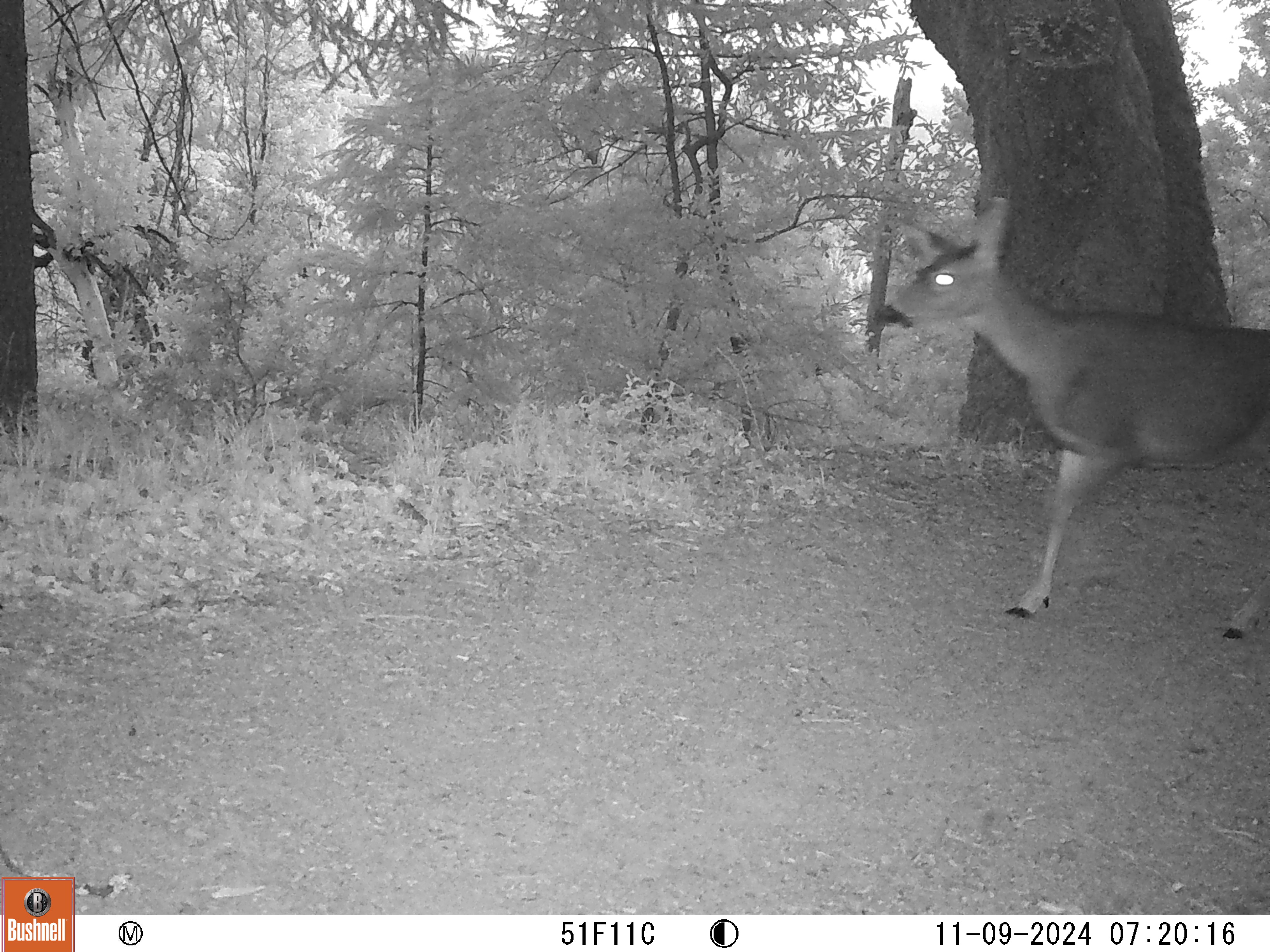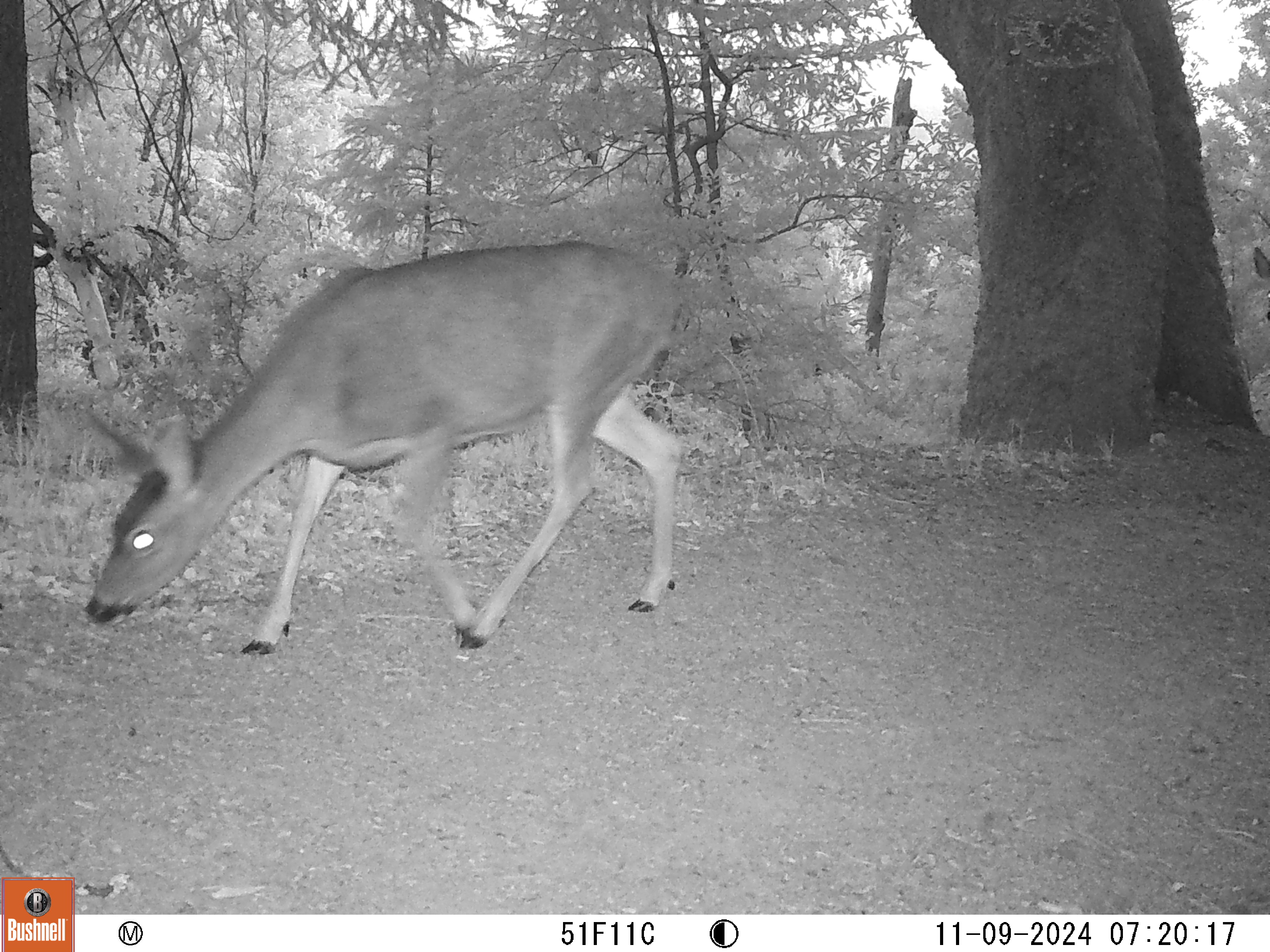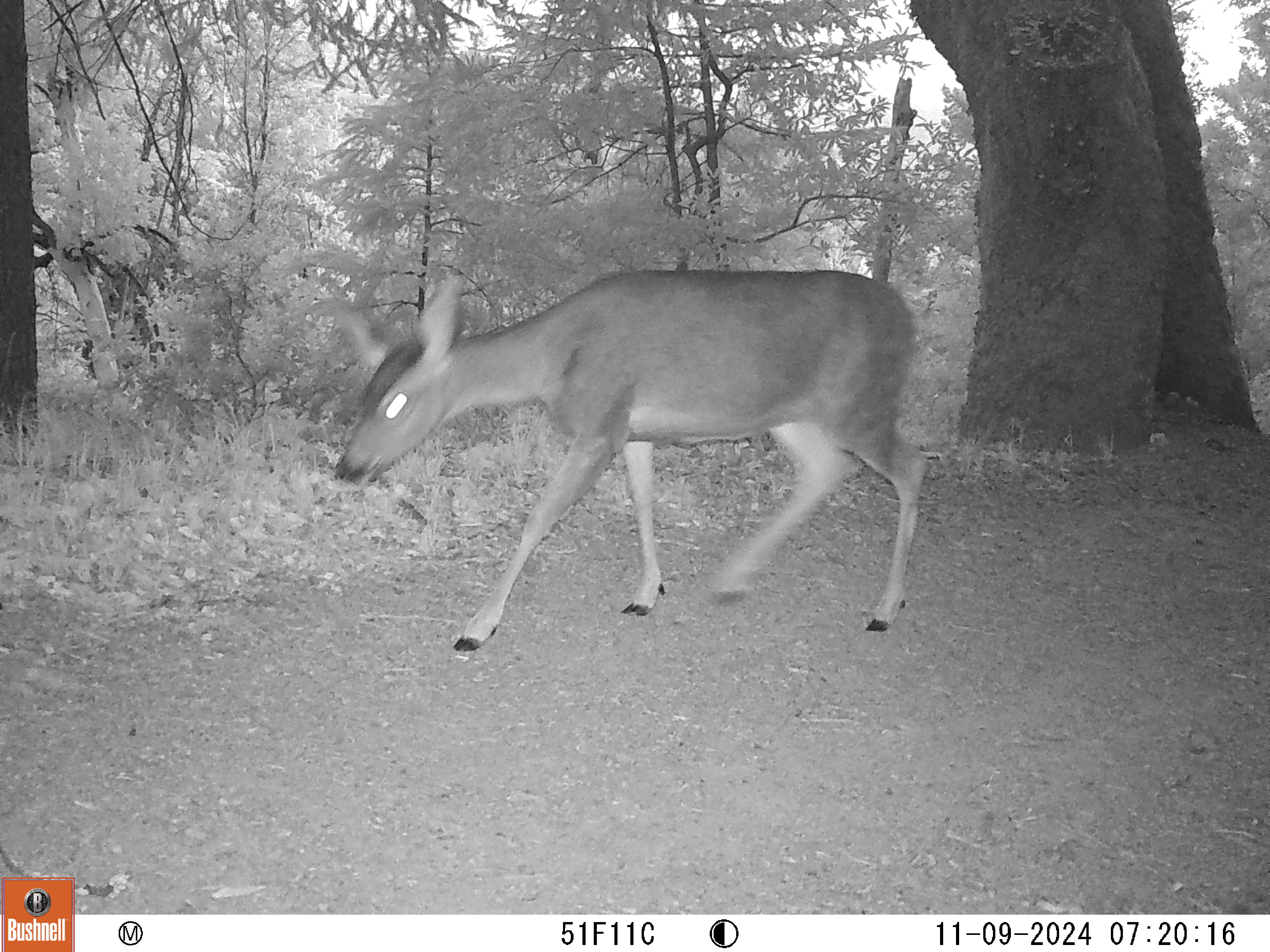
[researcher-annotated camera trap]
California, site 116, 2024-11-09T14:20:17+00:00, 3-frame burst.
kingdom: Animalia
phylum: Chordata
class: Mammalia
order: Artiodactyla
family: Cervidae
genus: Odocoileus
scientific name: Odocoileus hemionus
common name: mule deer